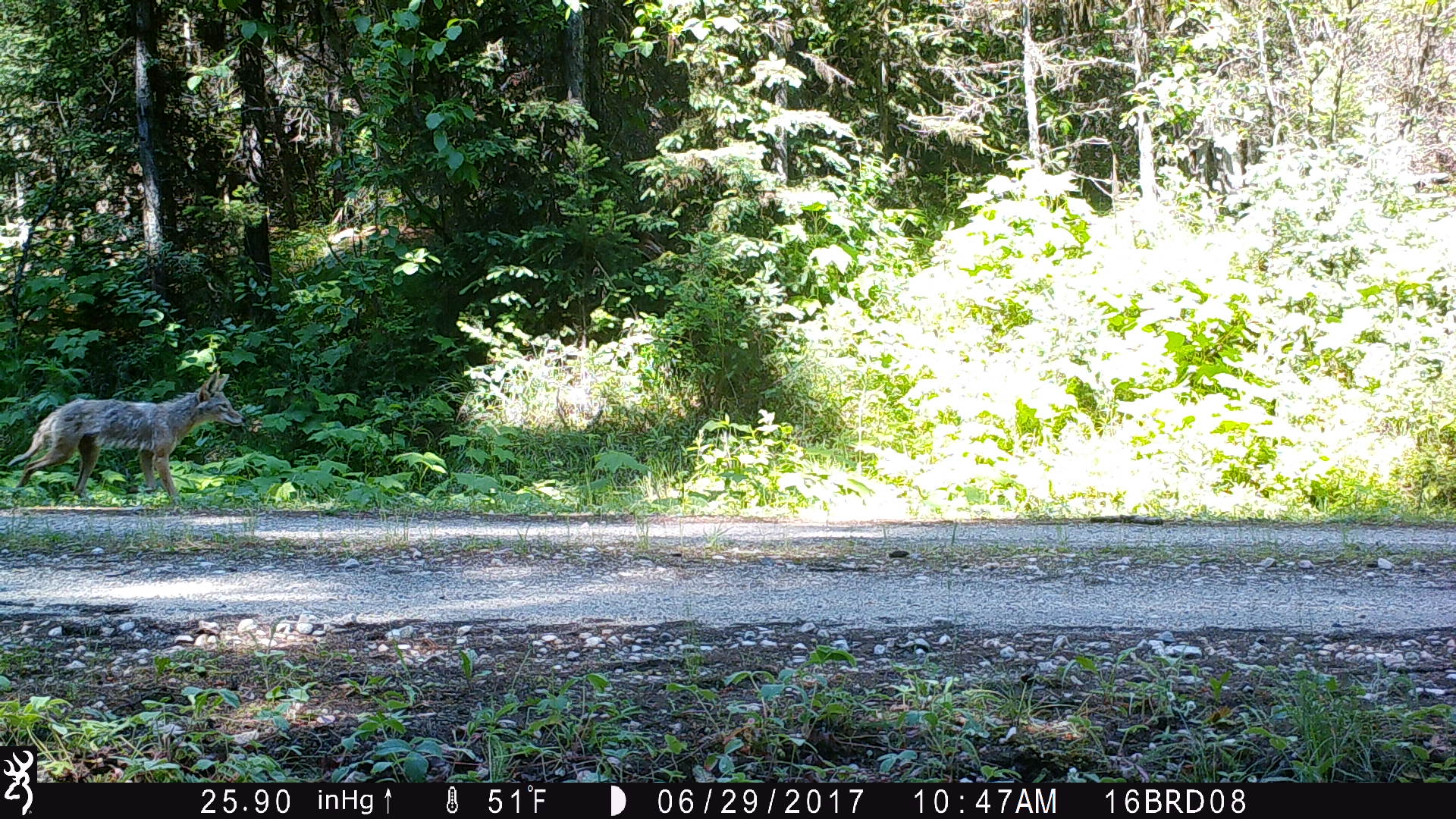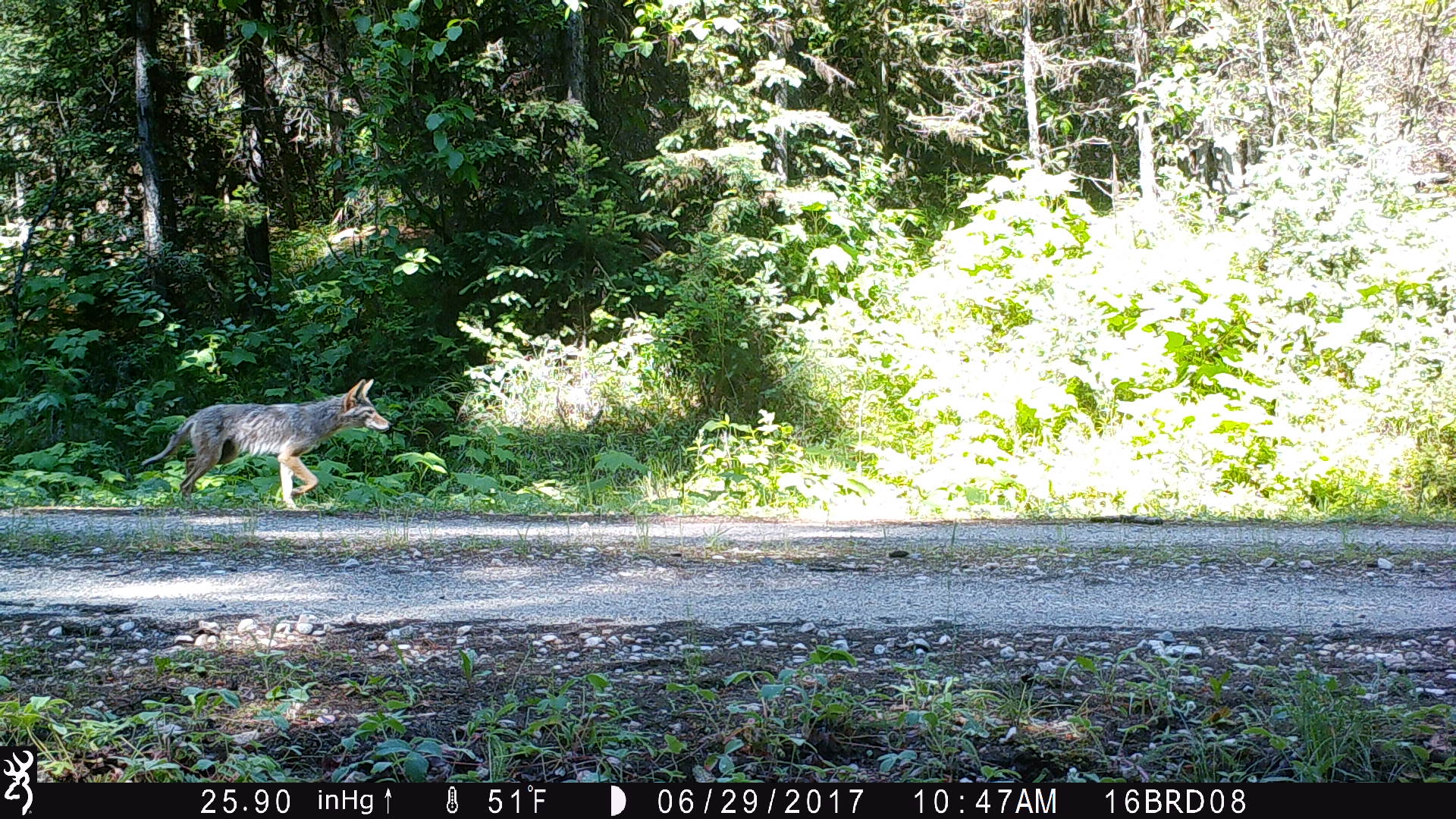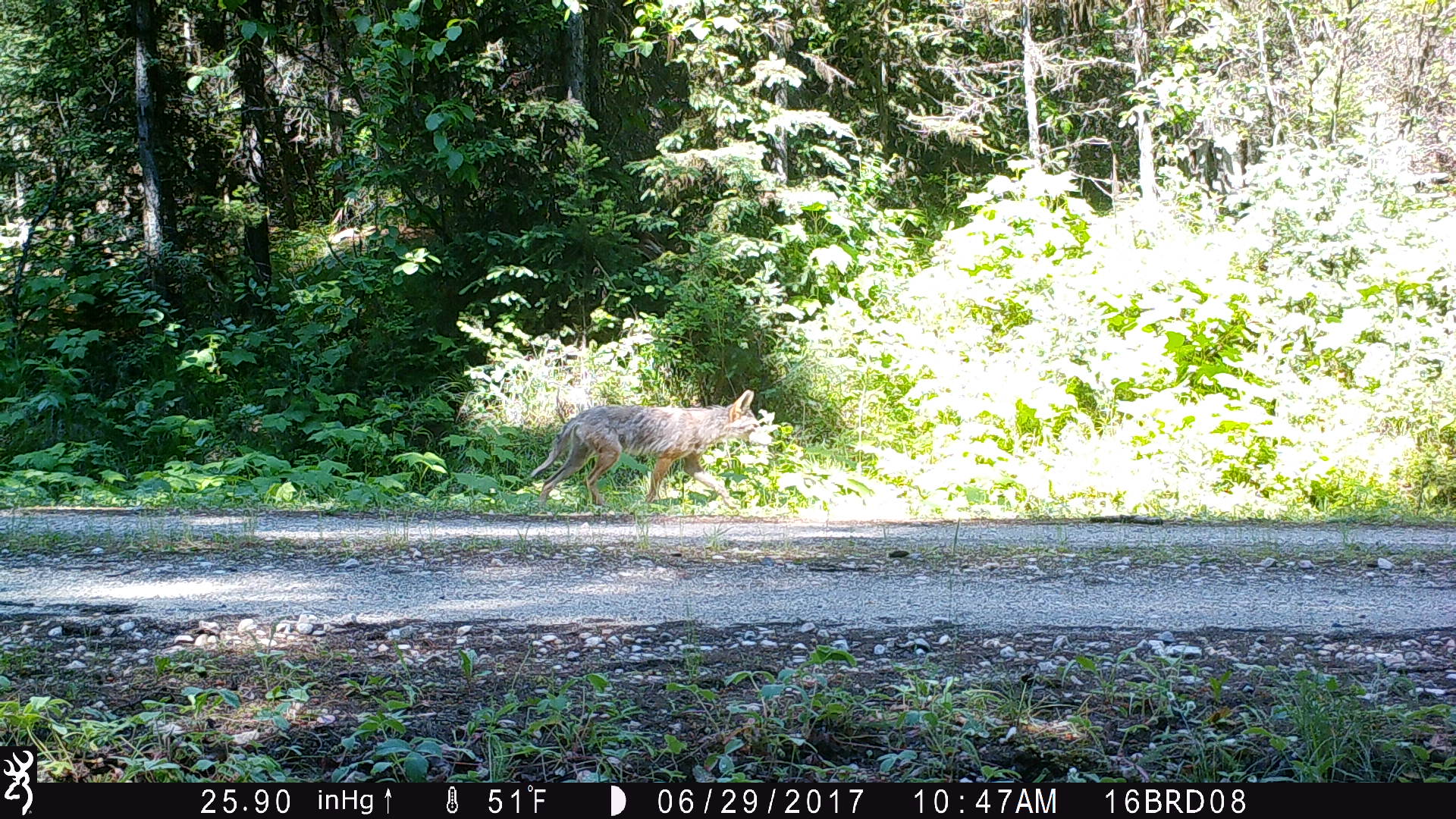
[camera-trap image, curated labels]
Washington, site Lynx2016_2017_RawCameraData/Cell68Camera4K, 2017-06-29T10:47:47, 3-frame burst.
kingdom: Animalia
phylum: Chordata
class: Mammalia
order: Carnivora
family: Canidae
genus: Canis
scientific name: Canis latrans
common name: coyote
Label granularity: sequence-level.